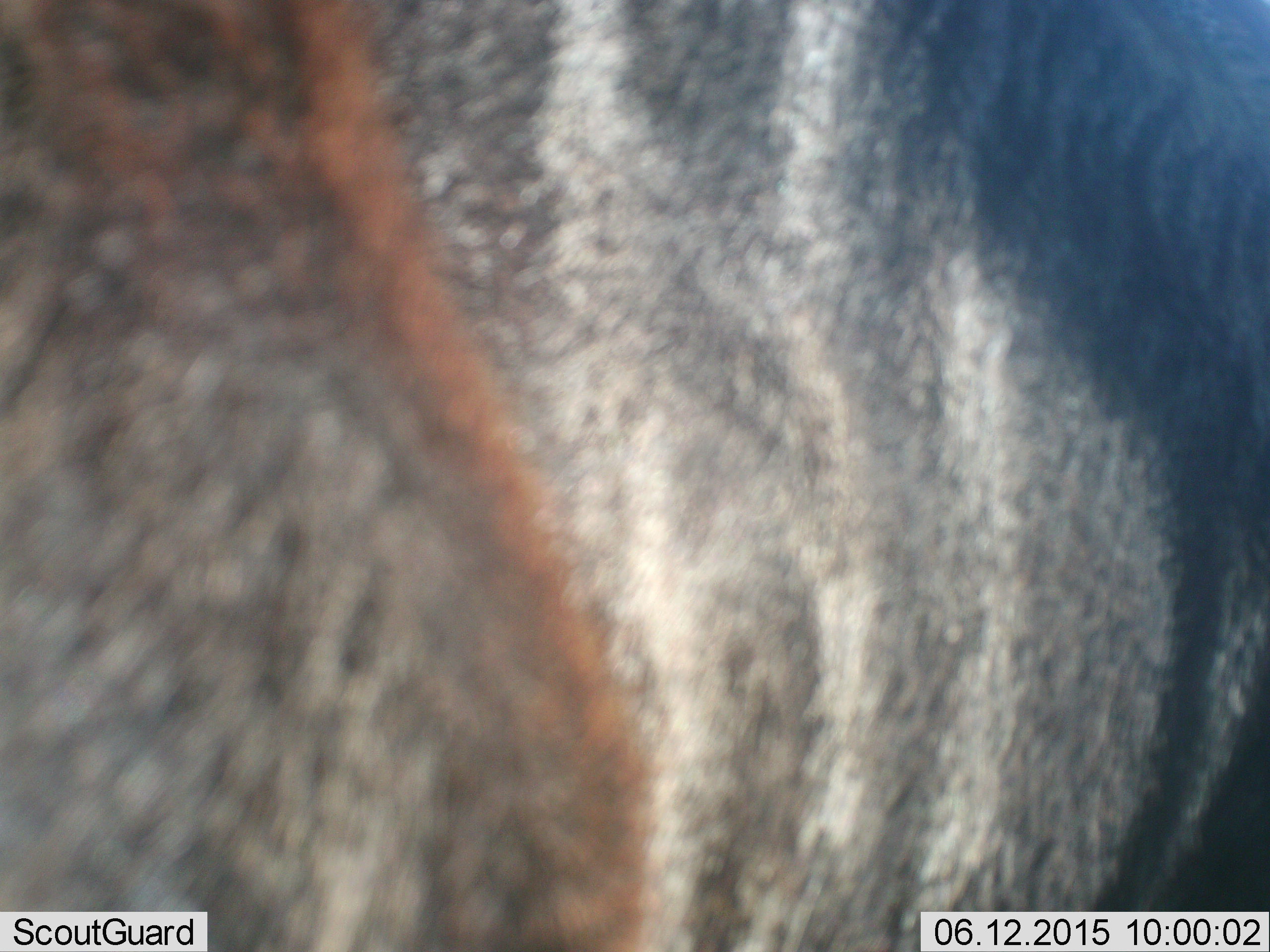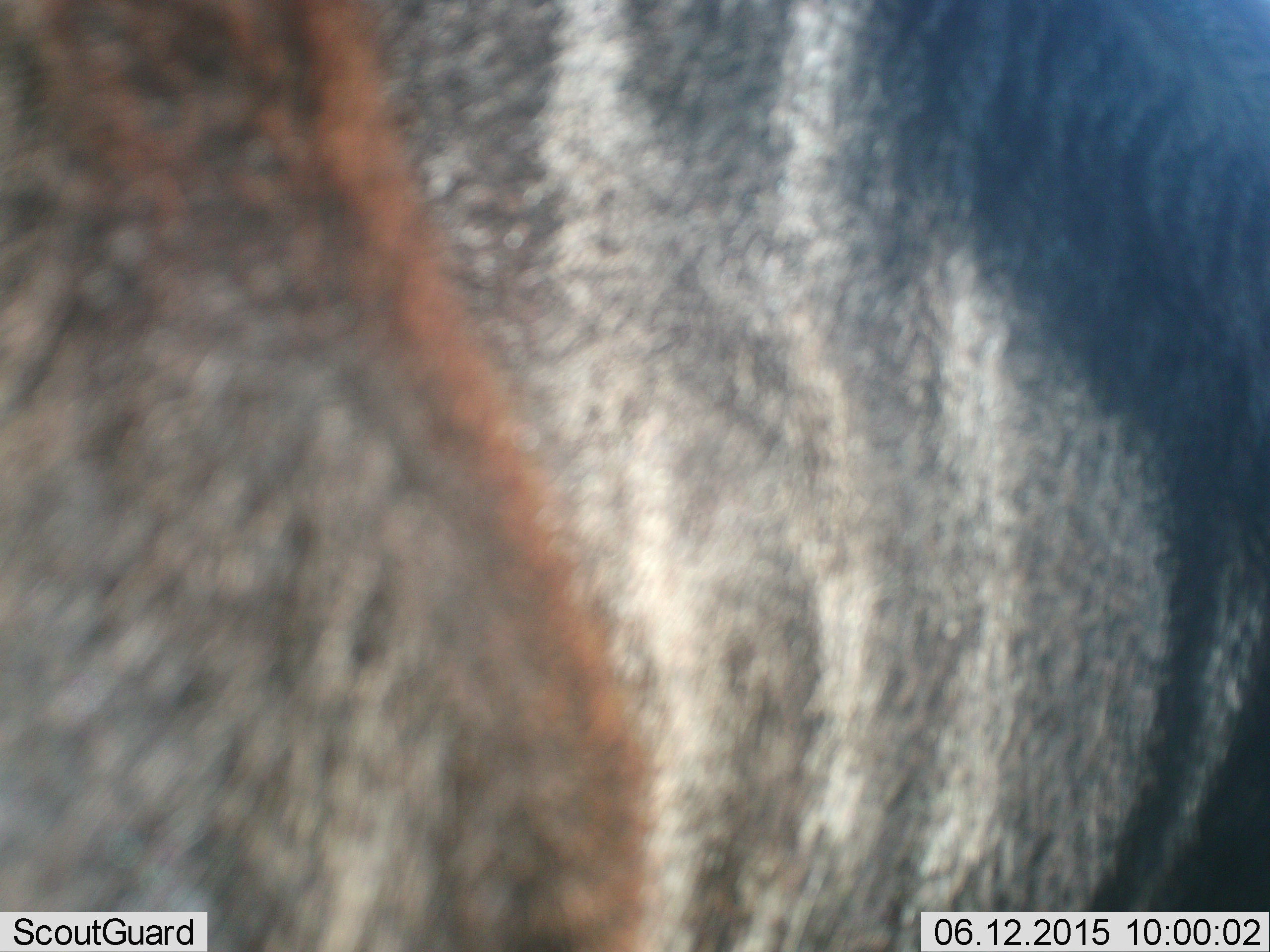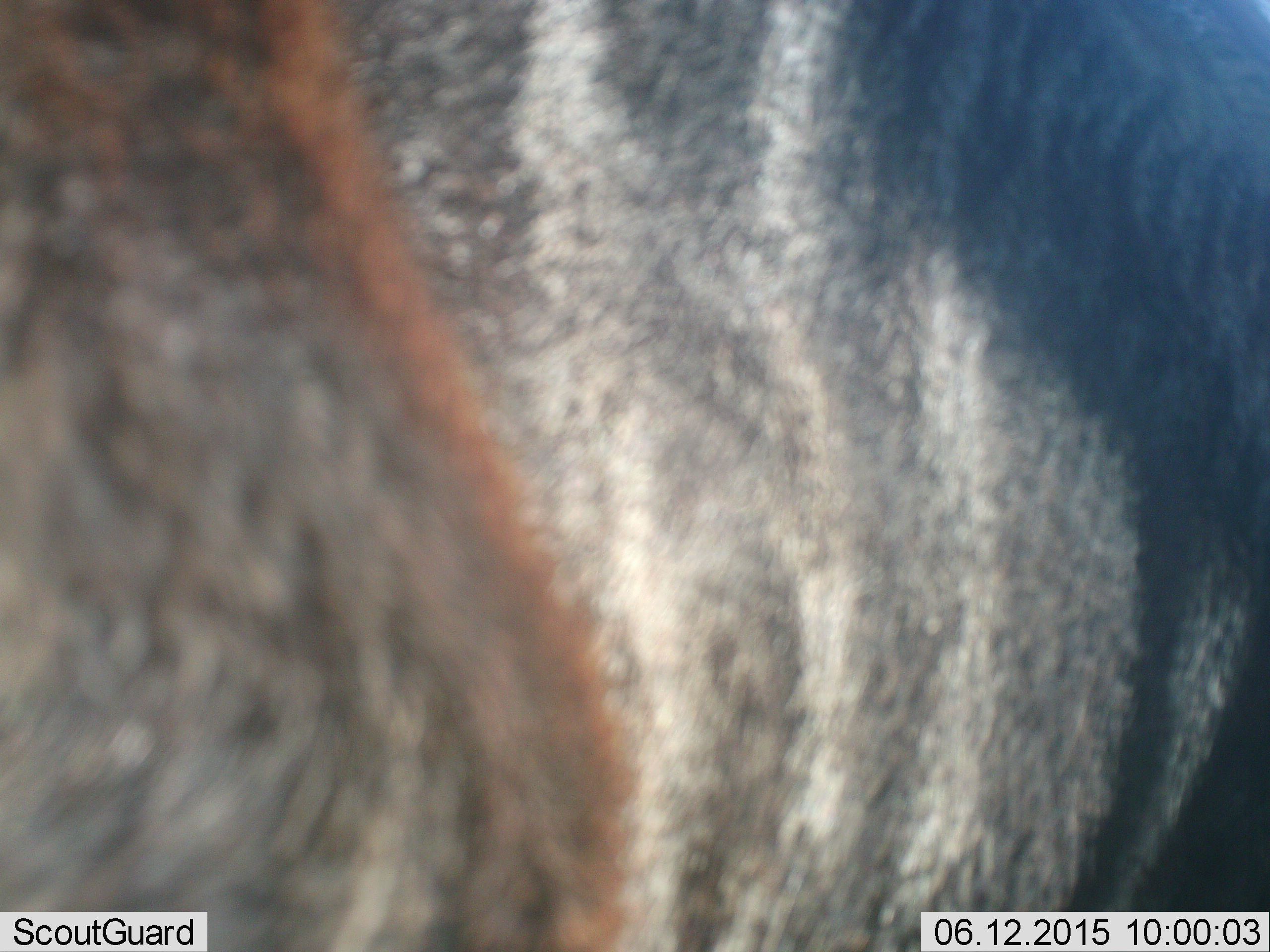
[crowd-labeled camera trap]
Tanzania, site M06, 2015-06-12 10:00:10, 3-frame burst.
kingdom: Animalia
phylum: Chordata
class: Mammalia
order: Artiodactyla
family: Bovidae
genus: Connochaetes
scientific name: Connochaetes taurinus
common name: blue wildebeest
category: wildebeest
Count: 1.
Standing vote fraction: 100%.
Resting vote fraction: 0%.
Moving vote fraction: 0%.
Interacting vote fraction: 0%.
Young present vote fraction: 0%.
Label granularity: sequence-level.